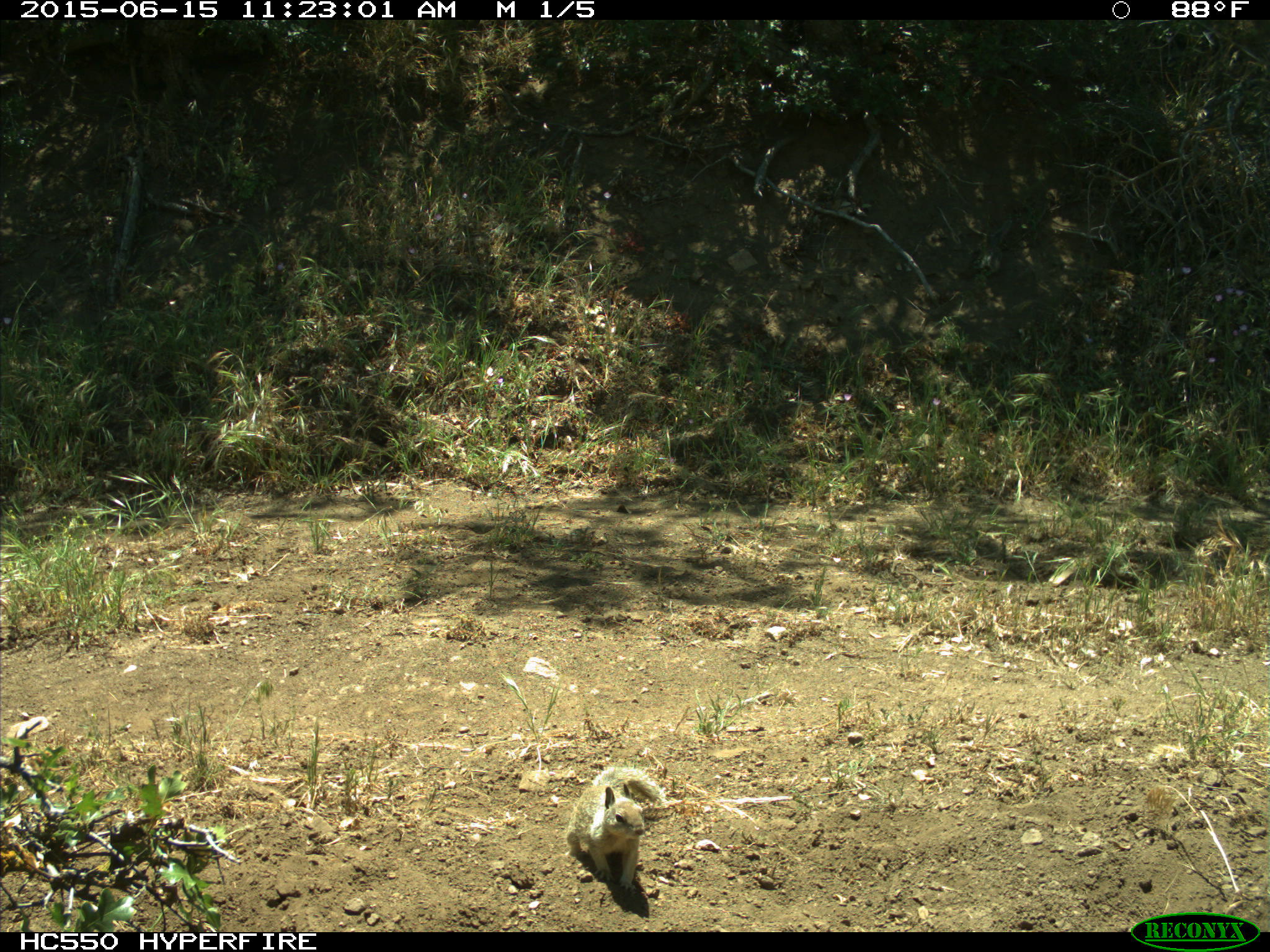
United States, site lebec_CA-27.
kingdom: Animalia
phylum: Chordata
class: Mammalia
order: Rodentia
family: Sciuridae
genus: Otospermophilus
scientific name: Otospermophilus beecheyi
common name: california ground squirrel